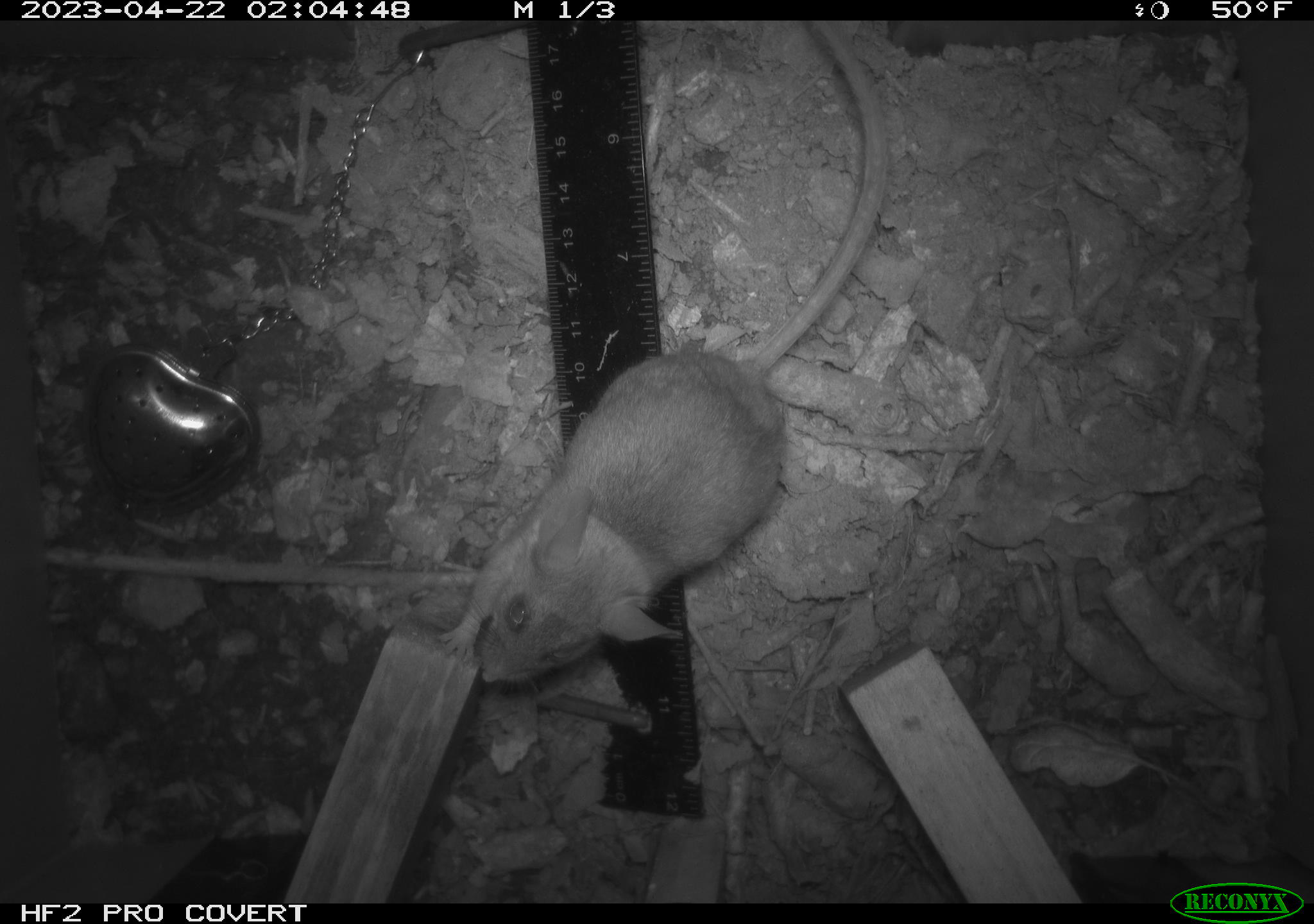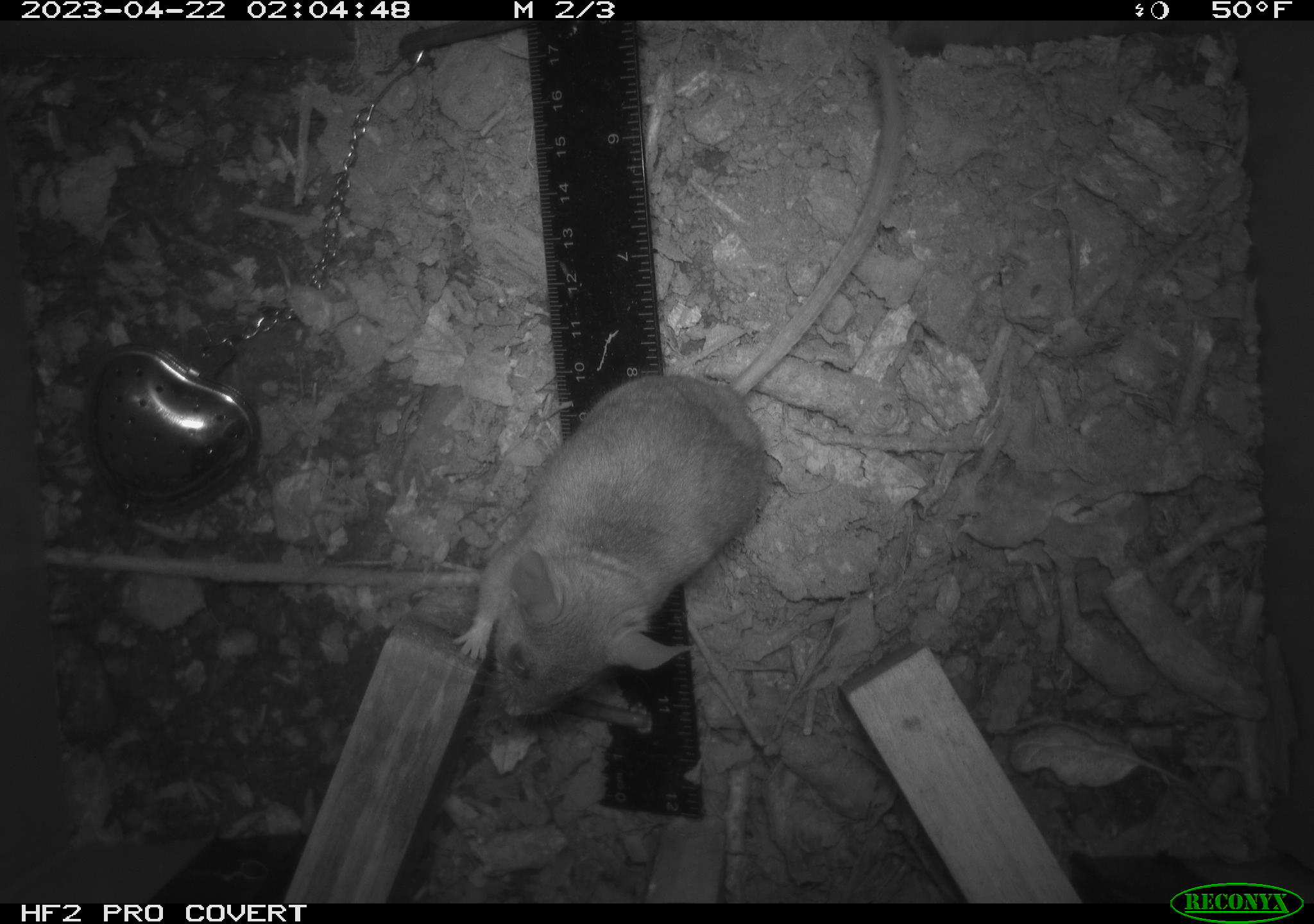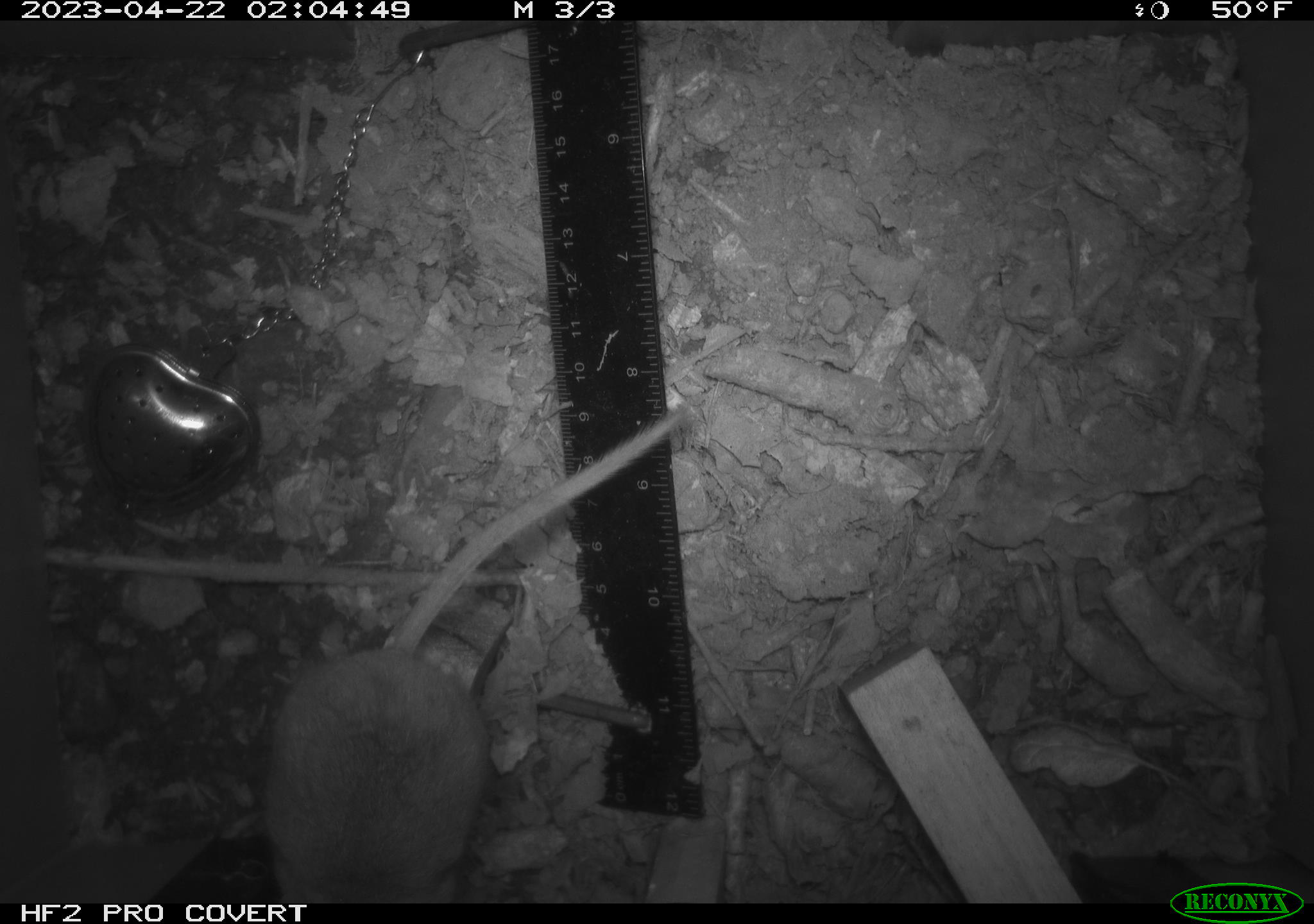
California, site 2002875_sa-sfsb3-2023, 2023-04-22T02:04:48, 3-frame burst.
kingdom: Animalia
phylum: Chordata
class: Mammalia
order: Rodentia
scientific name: Rodentia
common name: mouse species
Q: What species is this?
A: Mouse species (Rodentia).